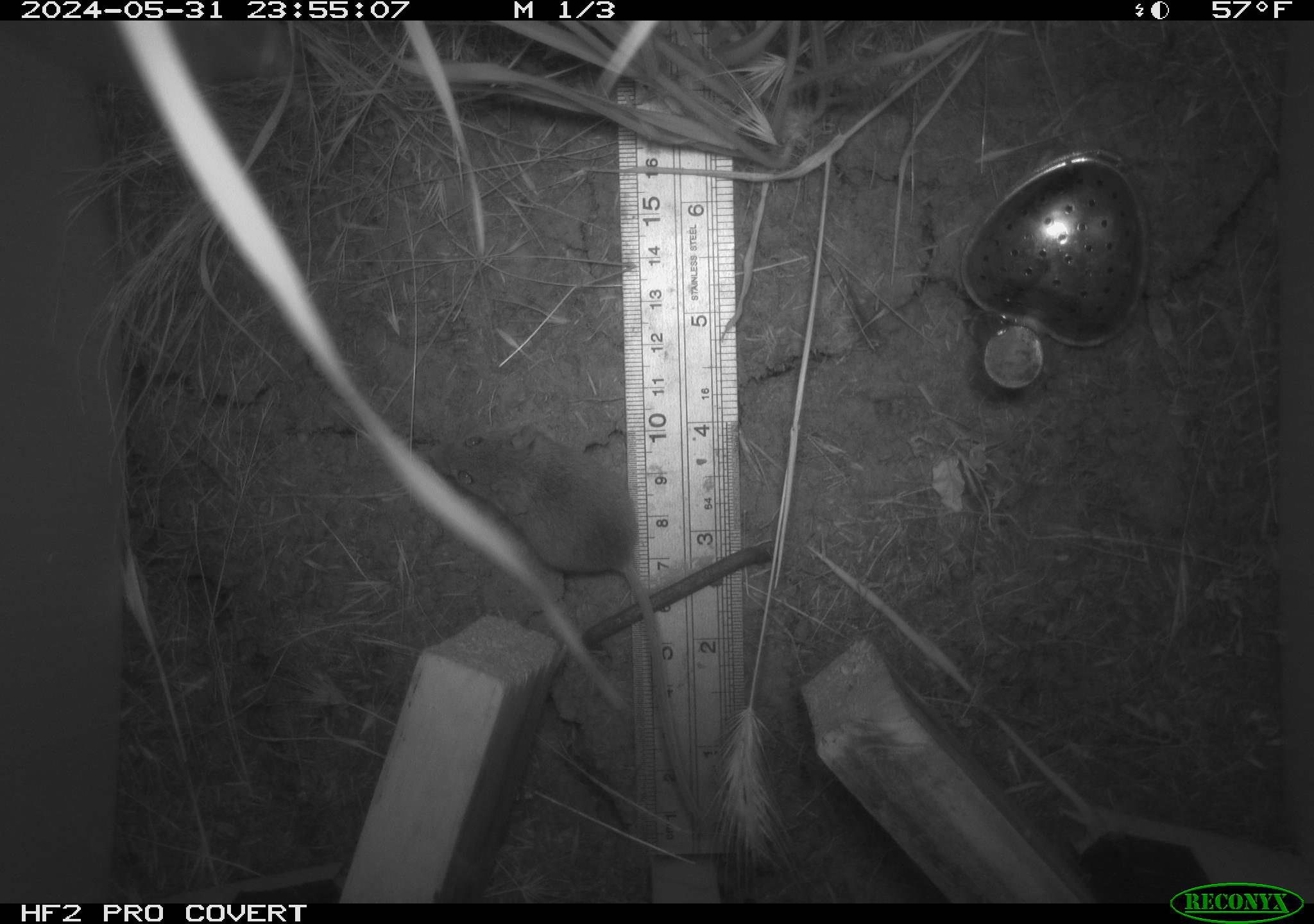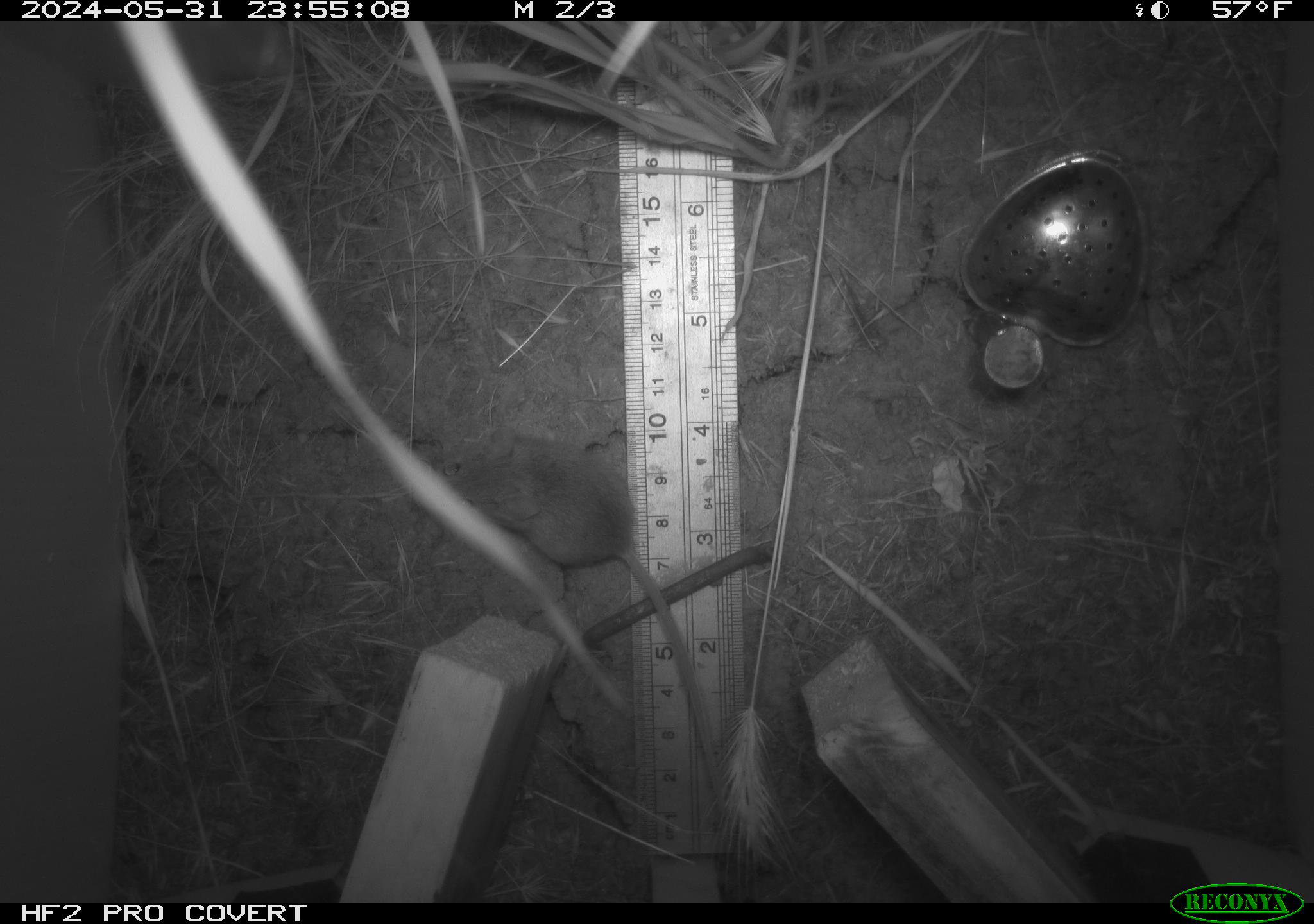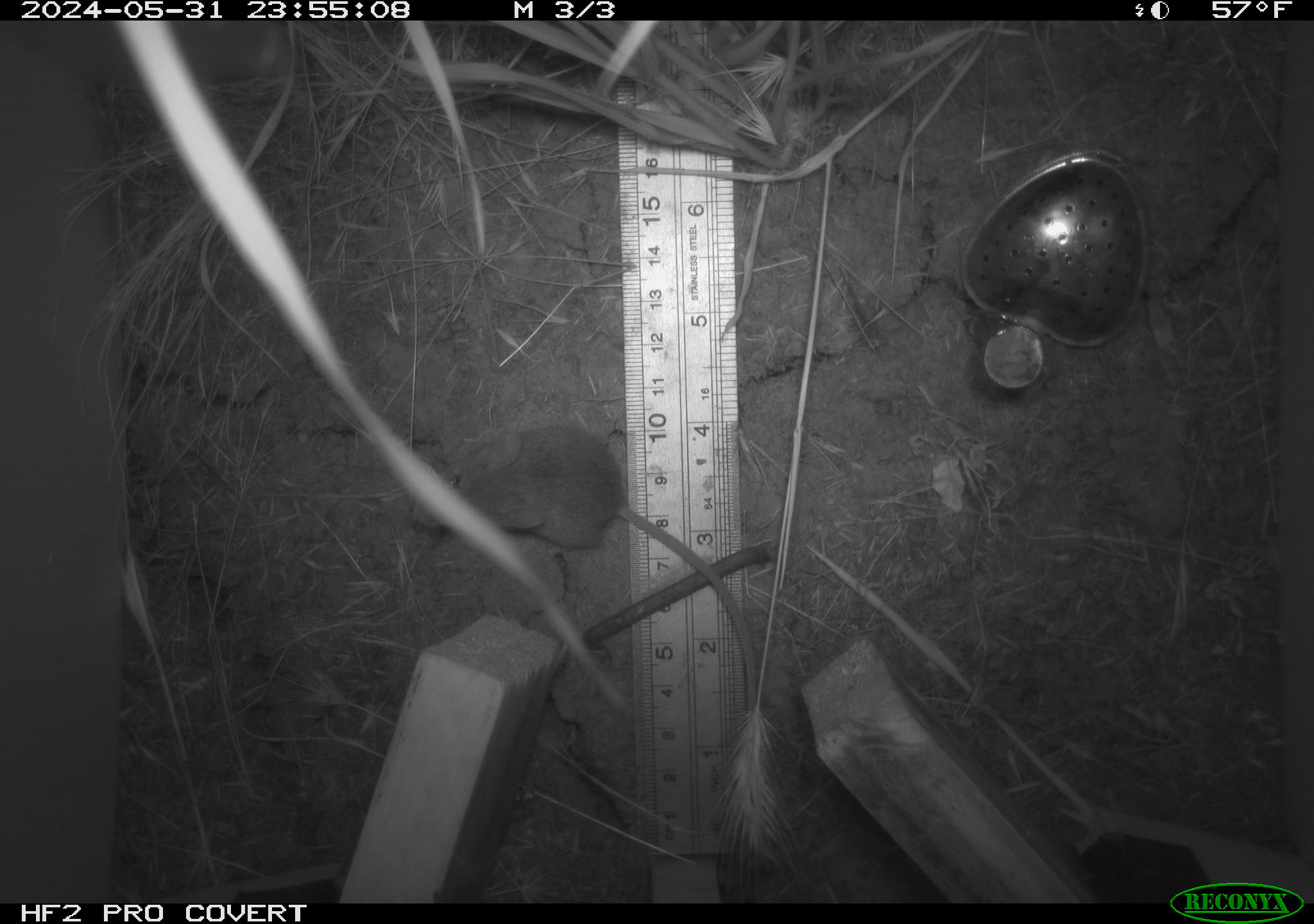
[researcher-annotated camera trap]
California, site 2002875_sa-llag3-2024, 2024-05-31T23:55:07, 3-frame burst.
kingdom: Animalia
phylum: Chordata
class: Mammalia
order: Rodentia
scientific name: Rodentia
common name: mouse species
Mouse species (Rodentia).